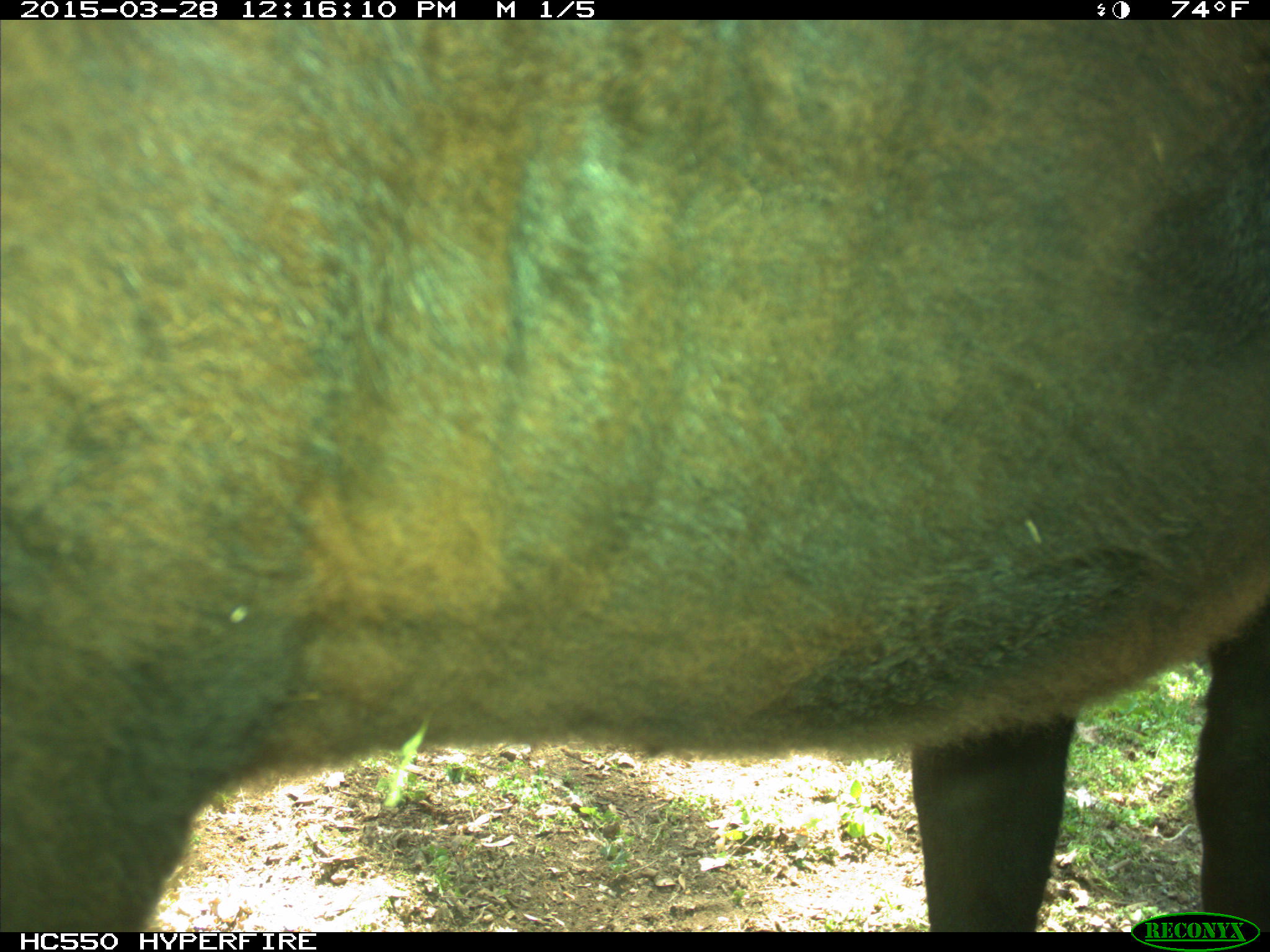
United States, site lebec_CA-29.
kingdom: Animalia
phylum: Chordata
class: Mammalia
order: Artiodactyla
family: Bovidae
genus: Bos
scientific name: Bos taurus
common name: domestic cow